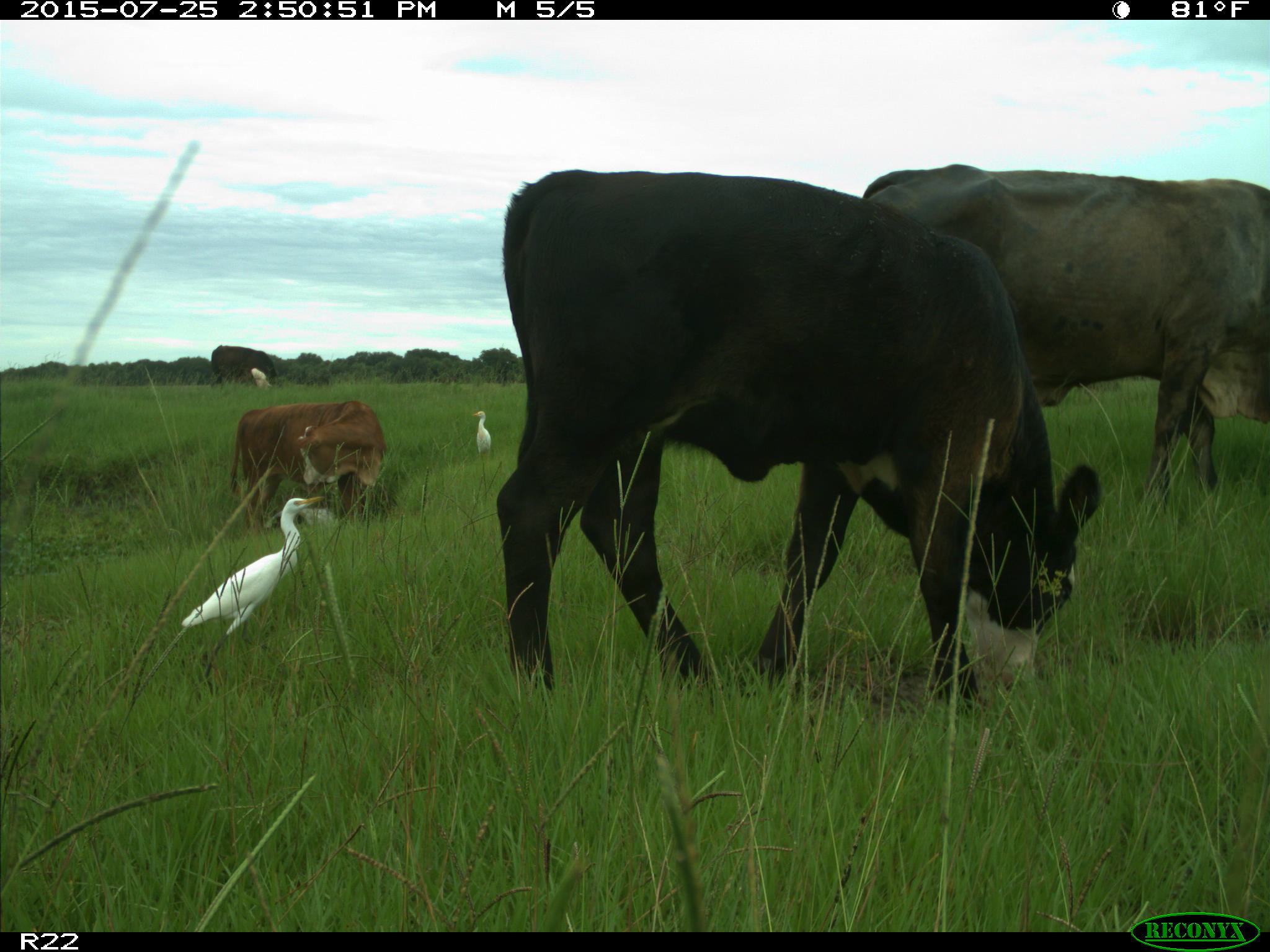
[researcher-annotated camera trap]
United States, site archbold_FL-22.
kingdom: Animalia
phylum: Chordata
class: Mammalia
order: Artiodactyla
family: Bovidae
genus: Bos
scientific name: Bos taurus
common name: domestic cow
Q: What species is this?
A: Bos taurus (domestic cow).